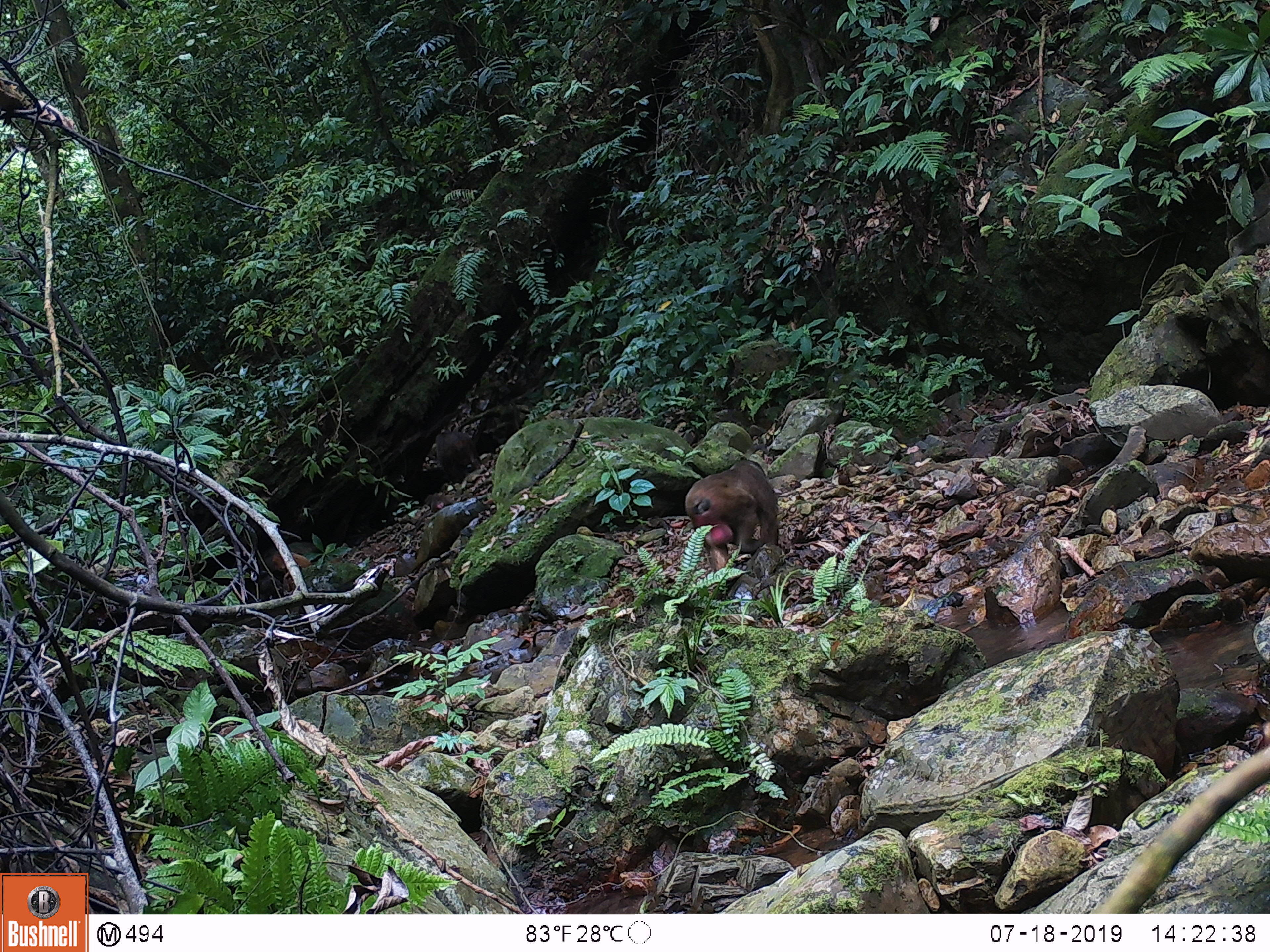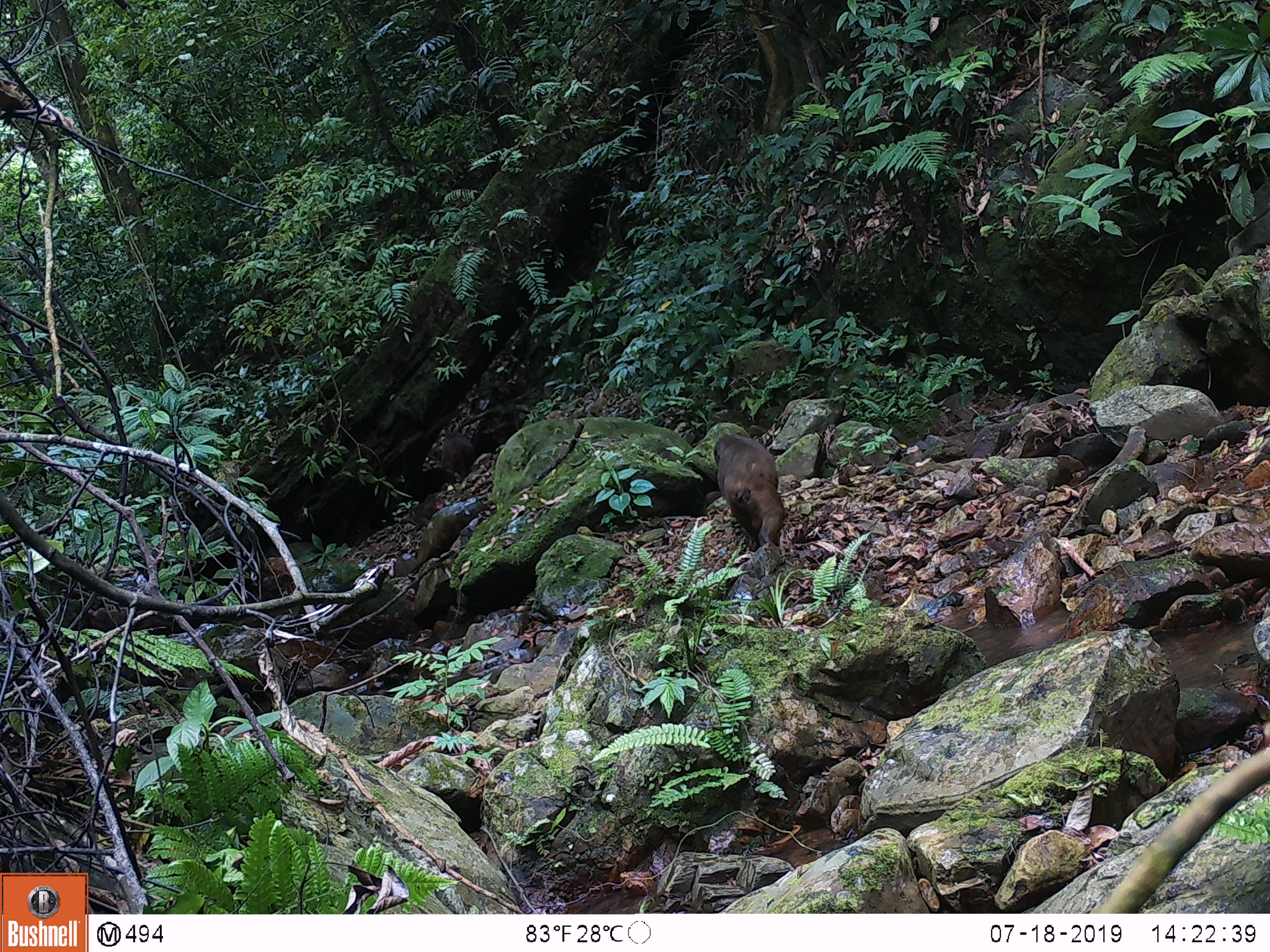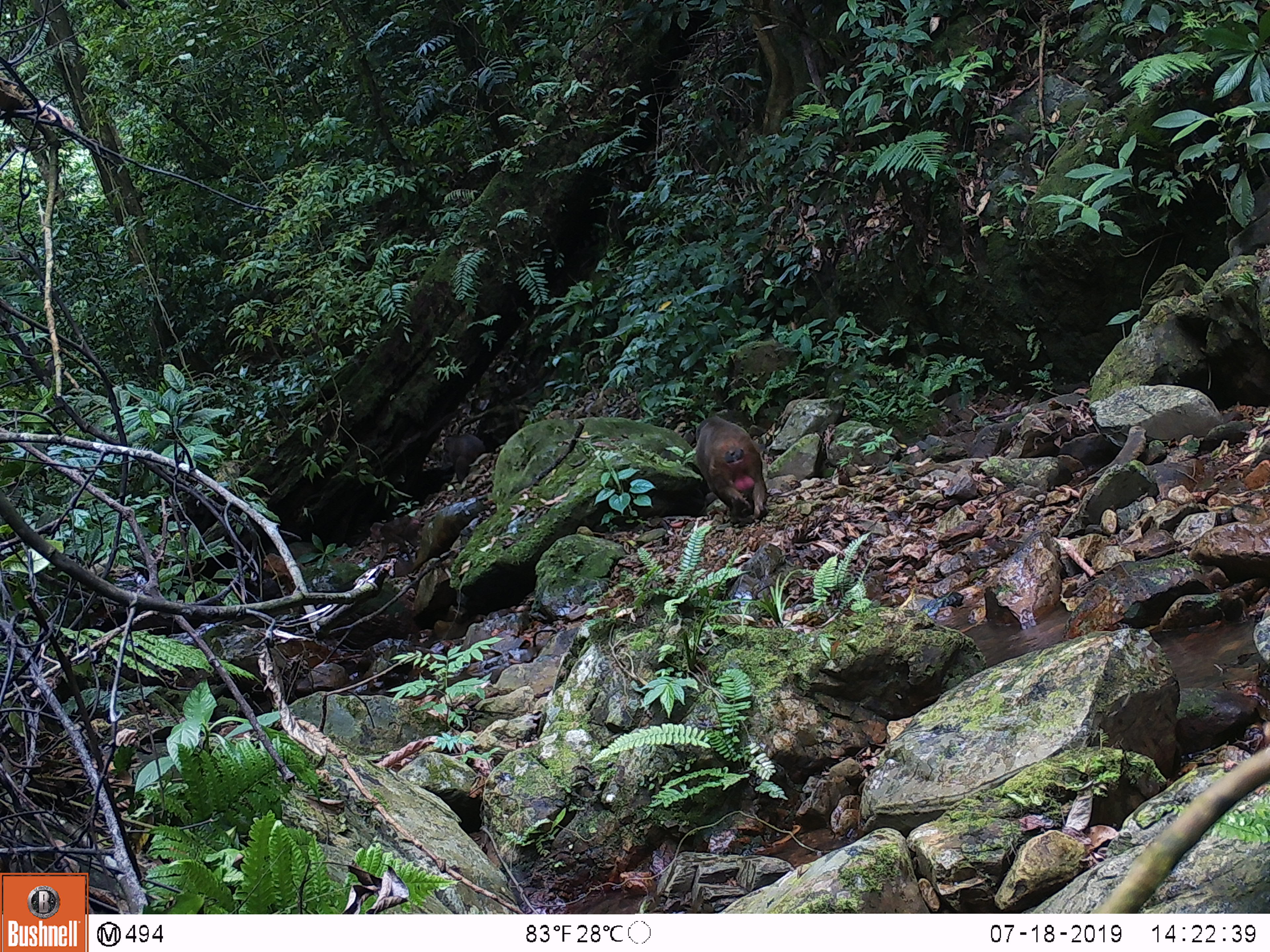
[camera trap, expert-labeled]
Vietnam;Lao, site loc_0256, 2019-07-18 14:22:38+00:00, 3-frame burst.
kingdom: Animalia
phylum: Chordata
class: Mammalia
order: Primates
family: Cercopithecidae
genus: Macaca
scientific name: Macaca arctoides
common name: stump-tailed macaque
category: stump tailed macaque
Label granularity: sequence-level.